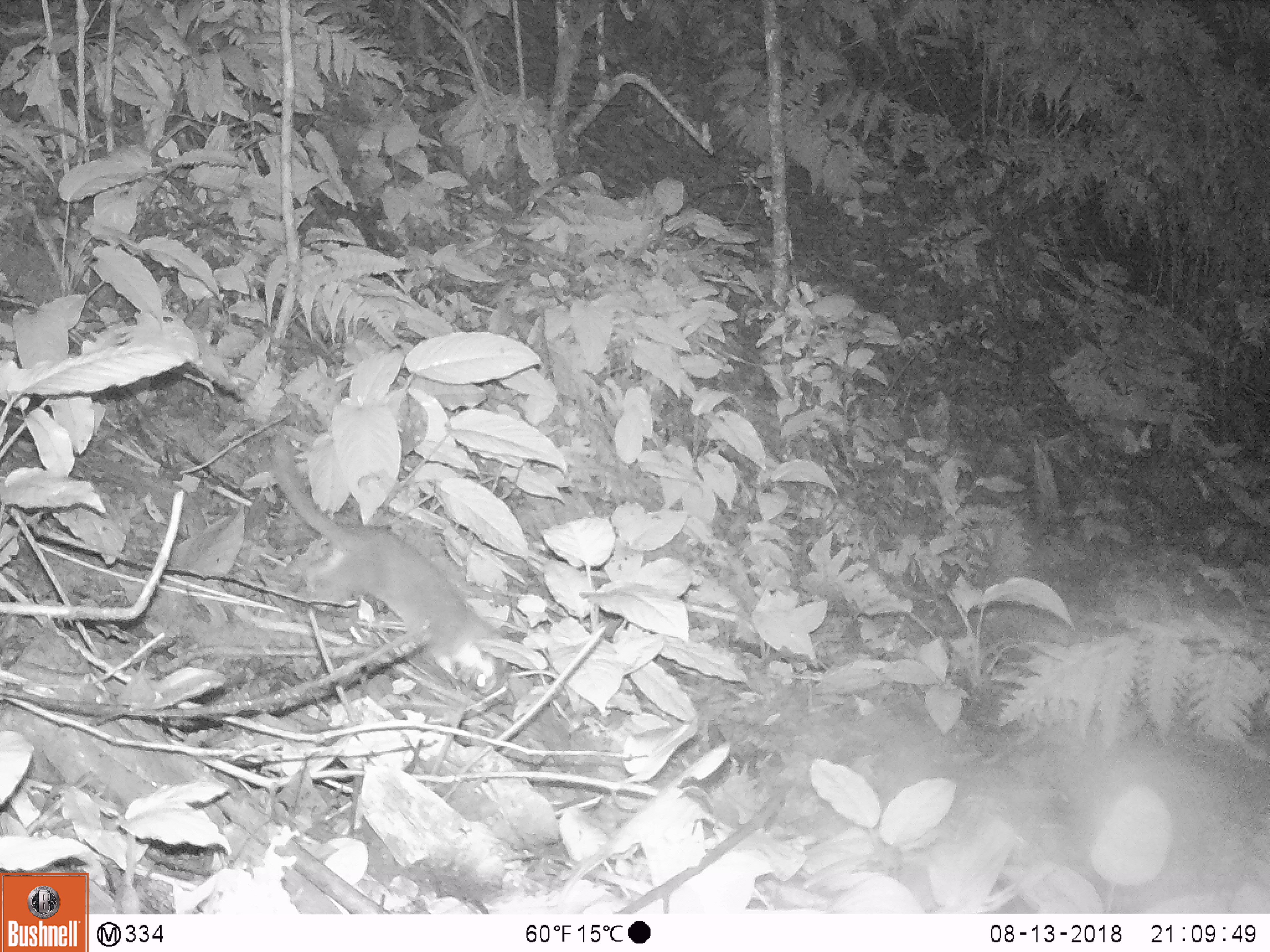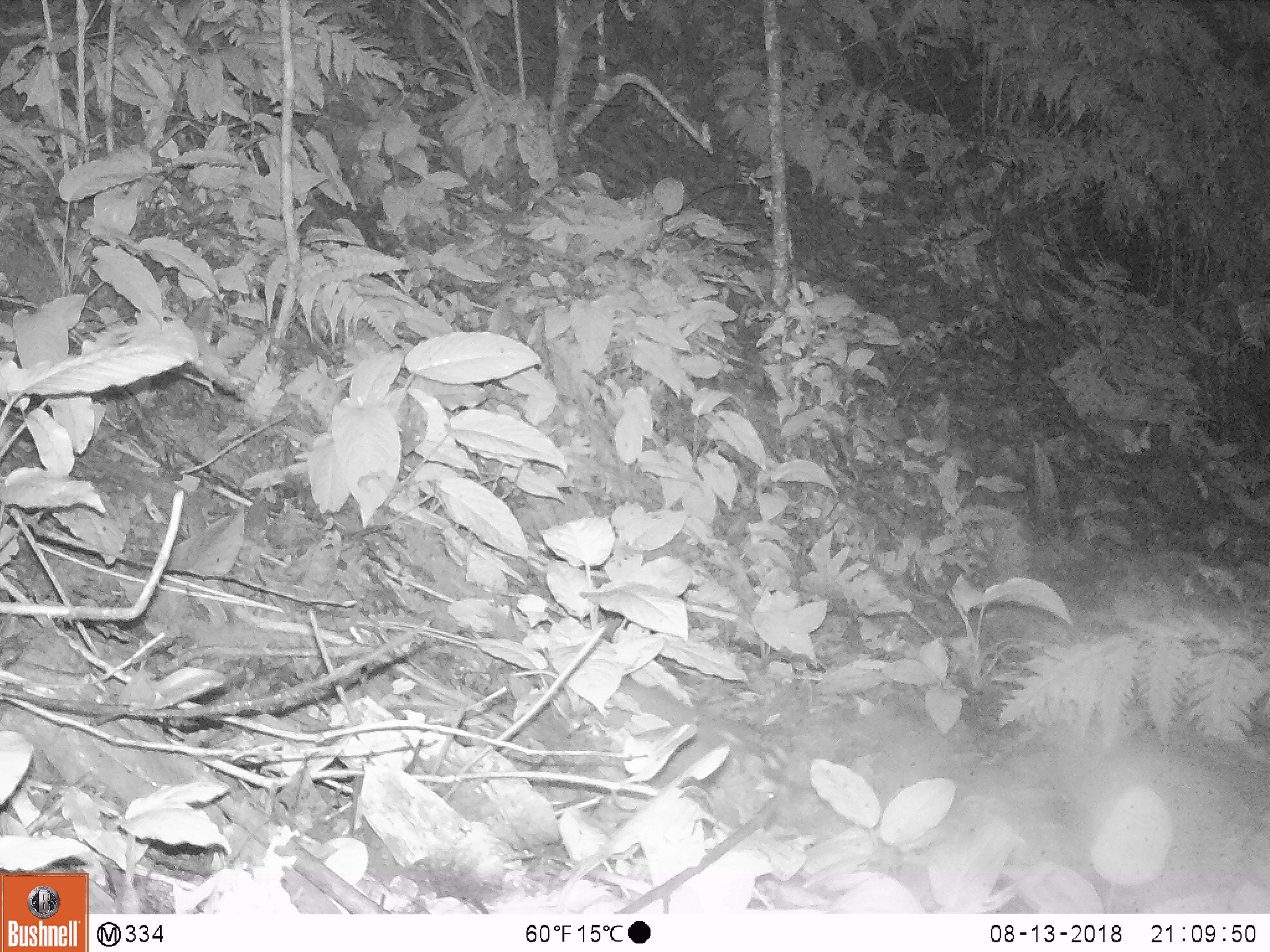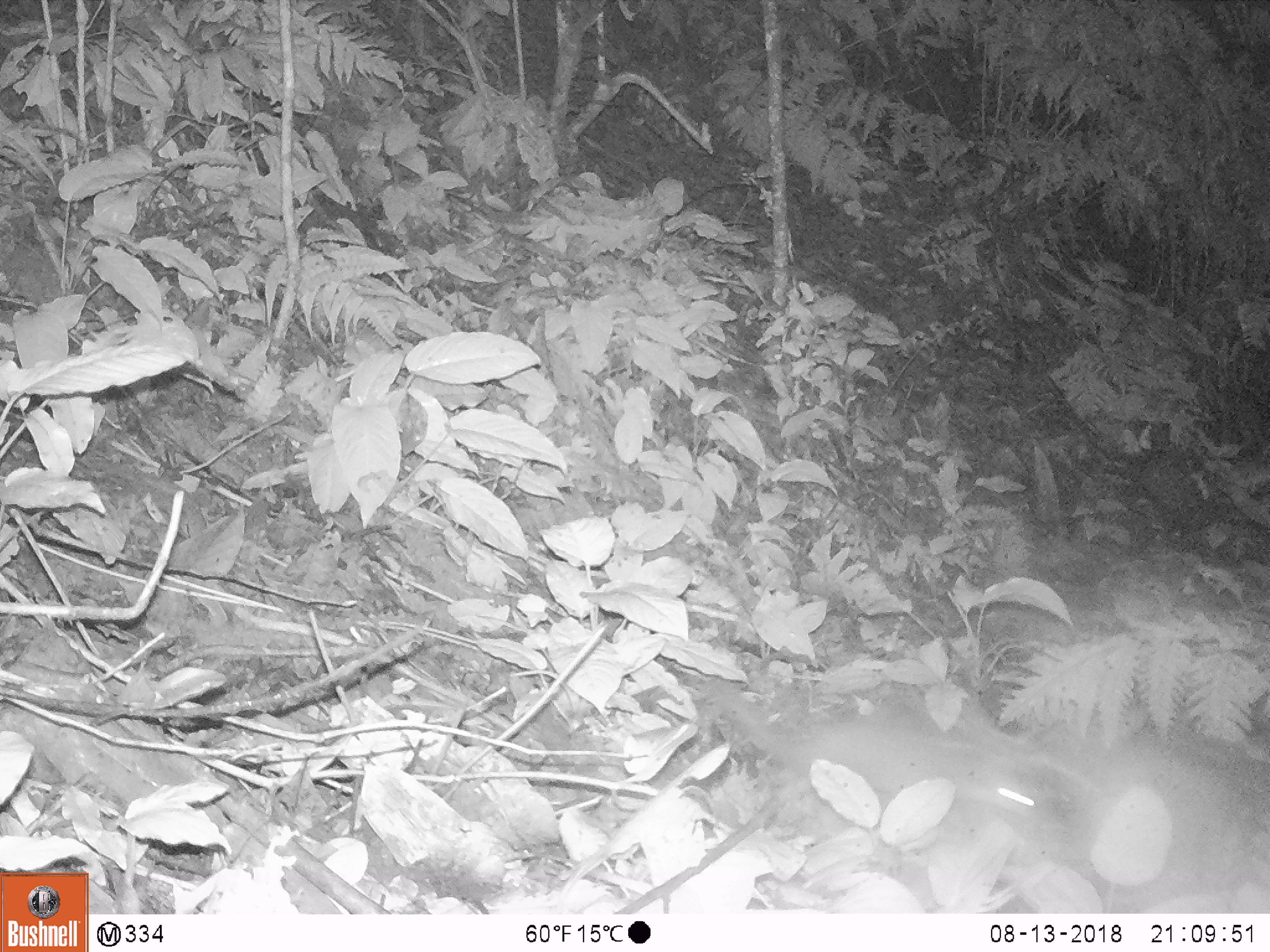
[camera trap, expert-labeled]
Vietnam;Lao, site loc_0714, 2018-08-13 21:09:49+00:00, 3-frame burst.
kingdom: Animalia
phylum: Chordata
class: Mammalia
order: Carnivora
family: Mustelidae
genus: Melogale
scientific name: Melogale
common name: ferret badger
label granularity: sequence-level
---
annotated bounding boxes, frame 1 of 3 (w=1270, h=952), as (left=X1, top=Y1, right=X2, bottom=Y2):
ferret badger: (left=269, top=436, right=503, bottom=687)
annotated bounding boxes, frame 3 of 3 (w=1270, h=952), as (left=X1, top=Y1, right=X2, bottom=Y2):
ferret badger: (left=704, top=683, right=1059, bottom=828)